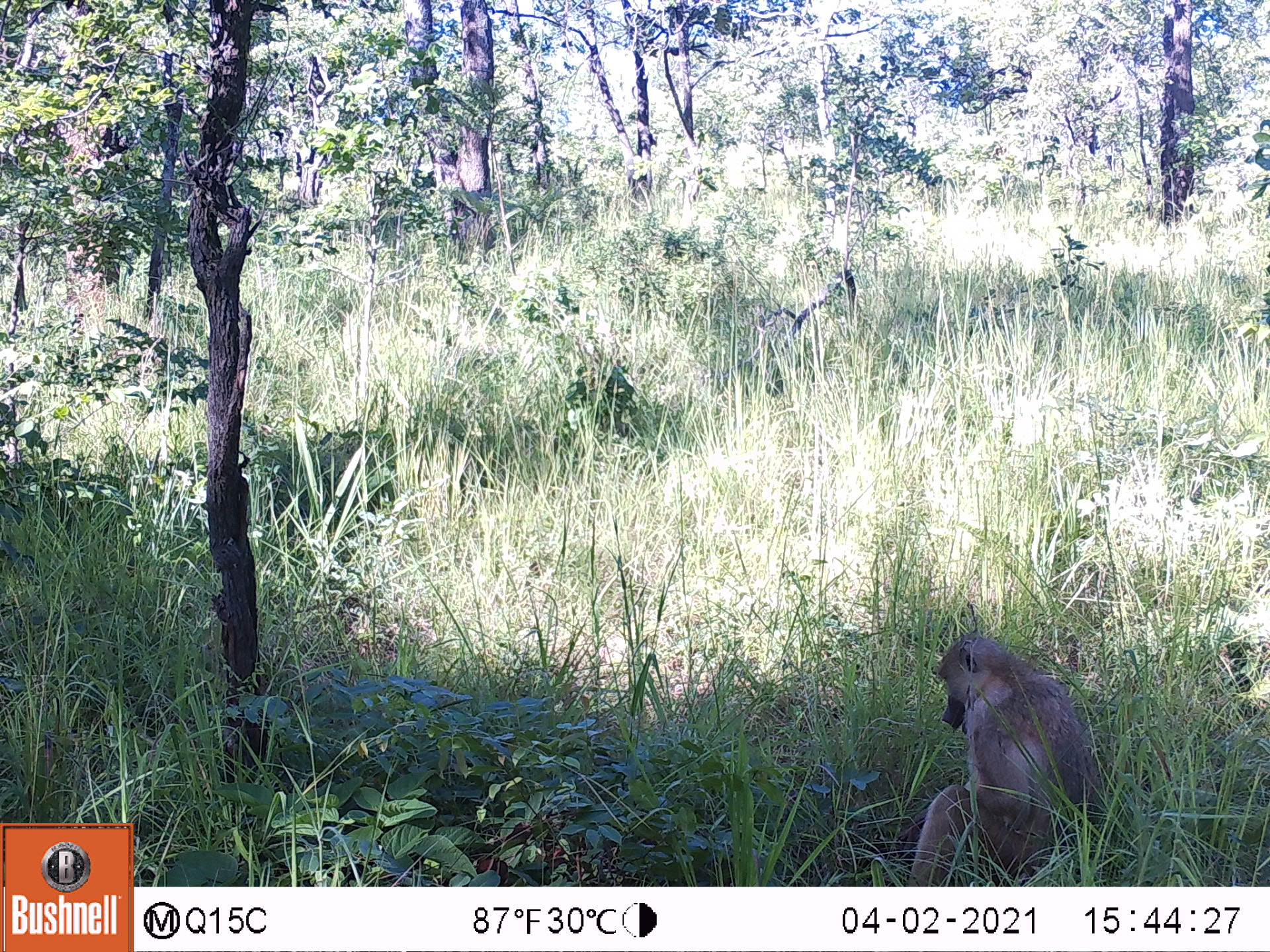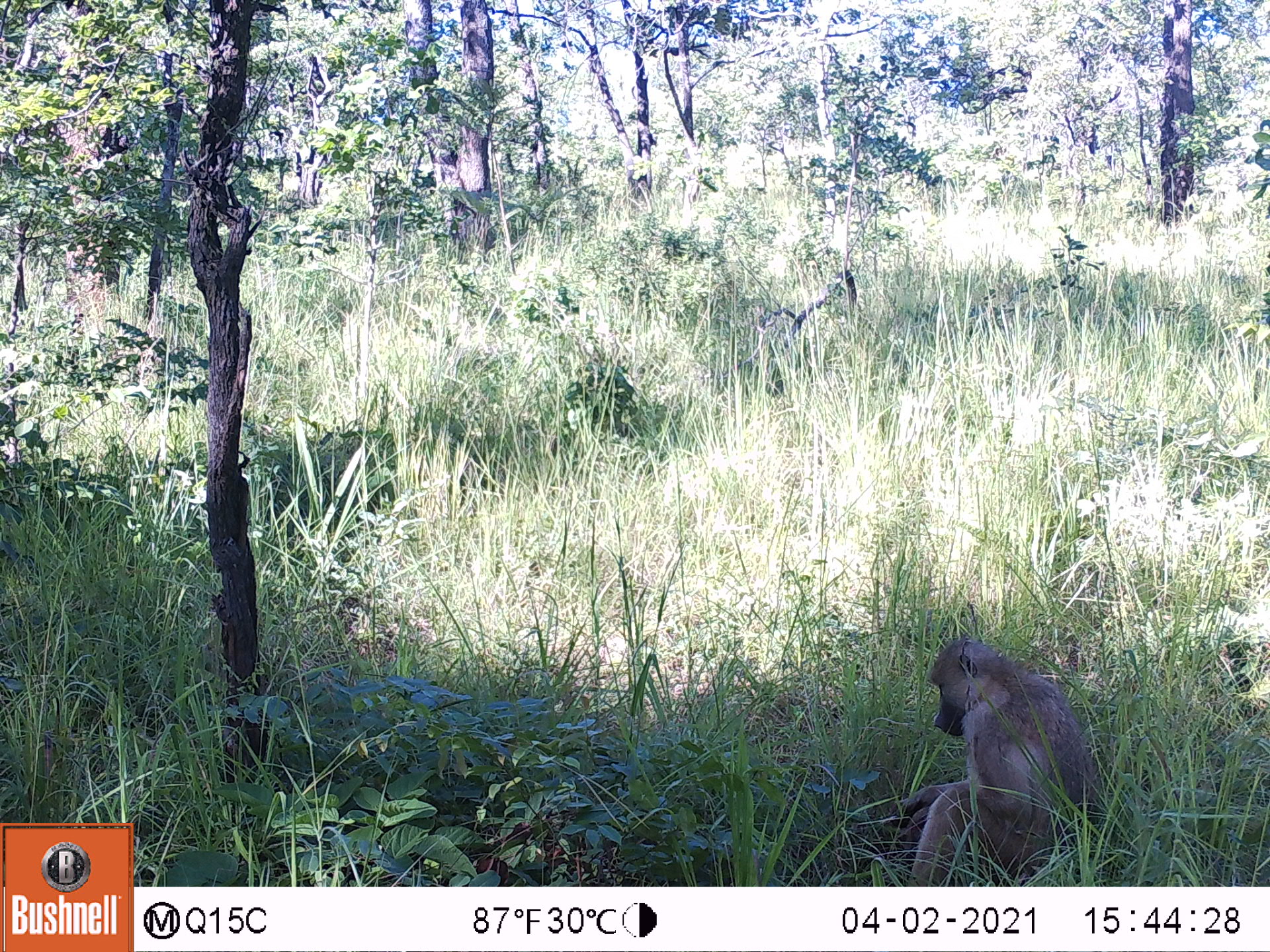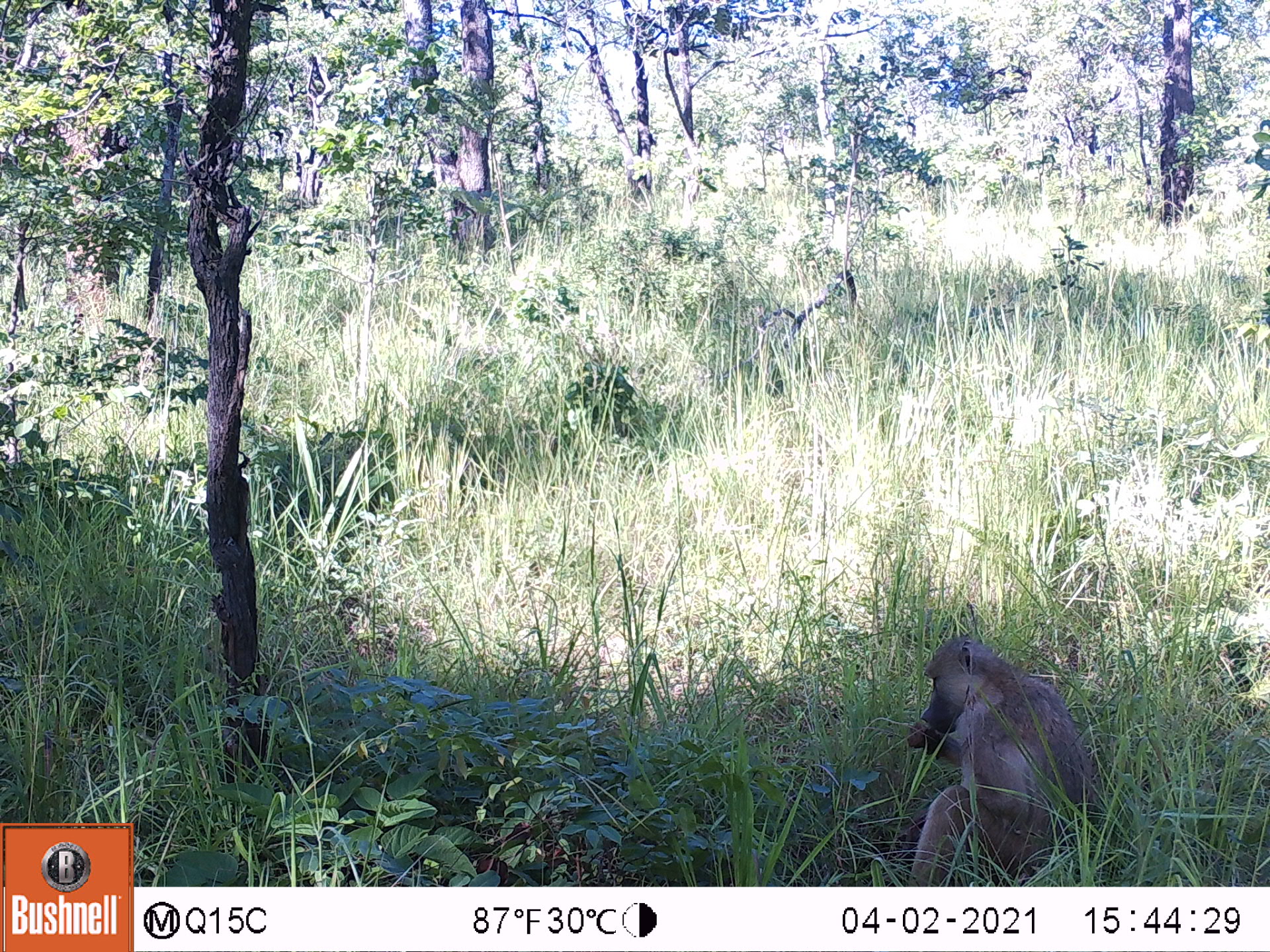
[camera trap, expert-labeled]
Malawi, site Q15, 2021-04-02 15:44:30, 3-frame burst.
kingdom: Animalia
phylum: Chordata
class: Mammalia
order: Primates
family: Cercopithecidae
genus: Papio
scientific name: Papio cynocephalus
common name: yellow baboon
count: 1